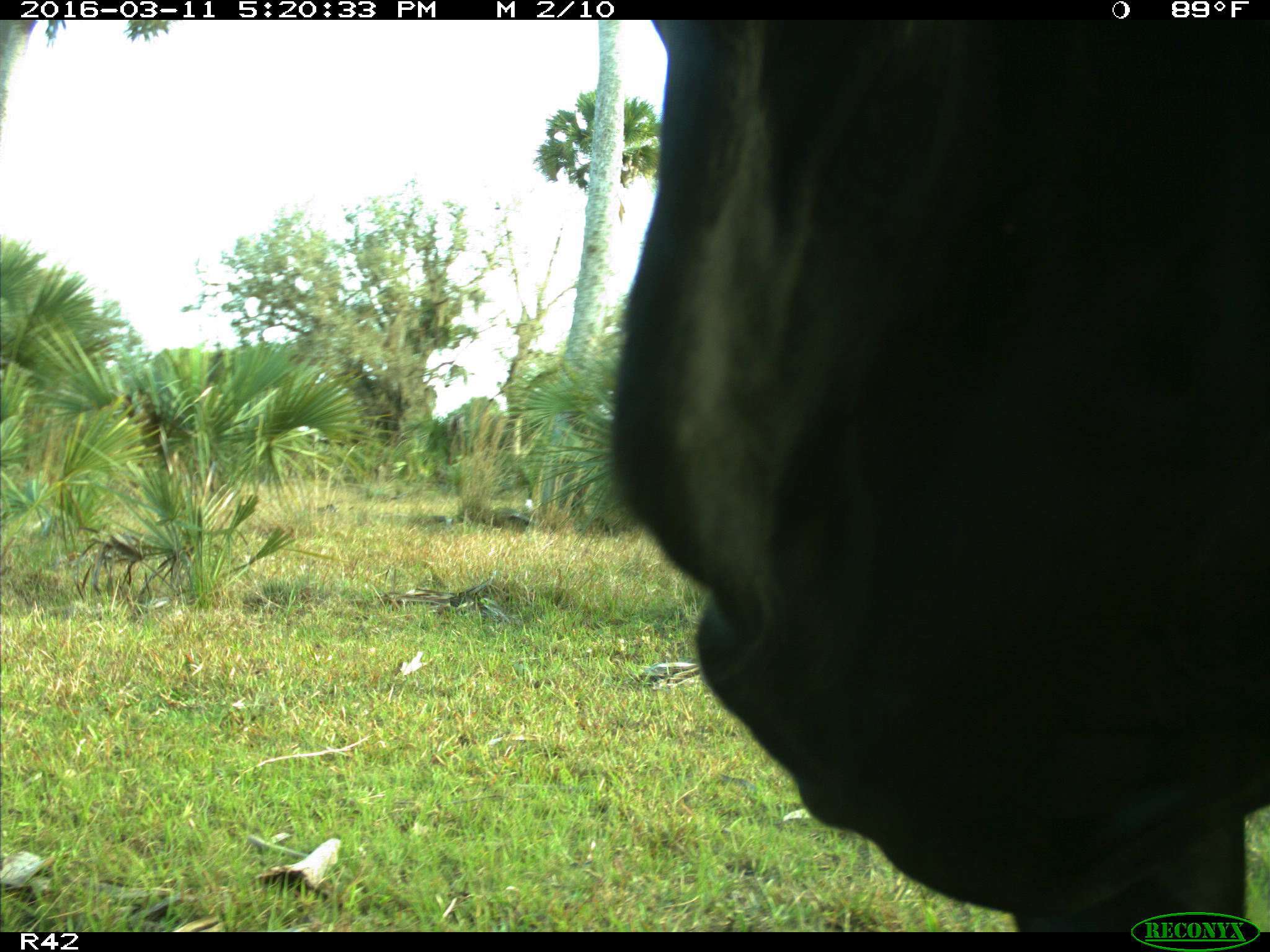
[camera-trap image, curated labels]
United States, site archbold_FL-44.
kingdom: Animalia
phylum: Chordata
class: Mammalia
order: Artiodactyla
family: Bovidae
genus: Bos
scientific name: Bos taurus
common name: domestic cow